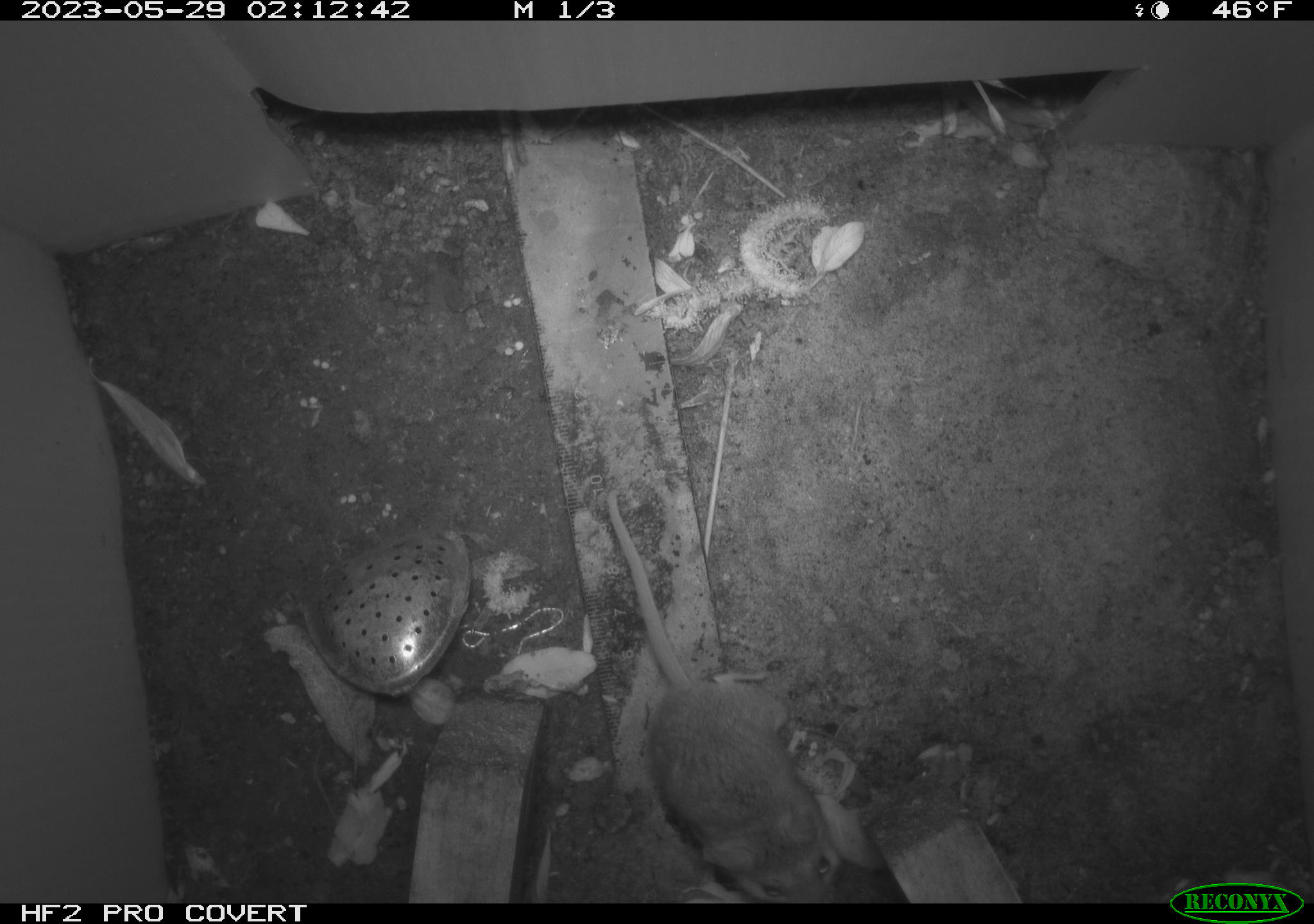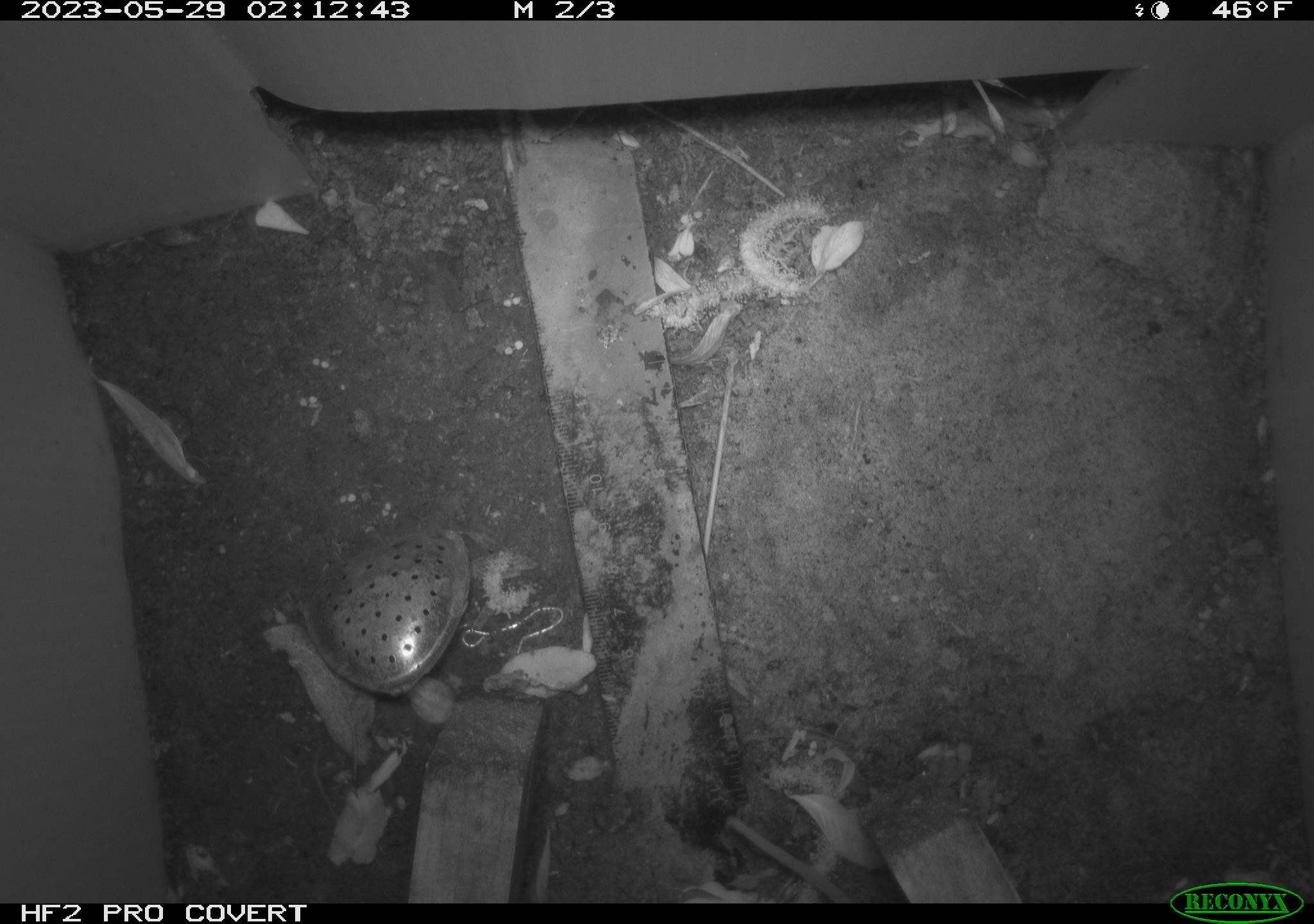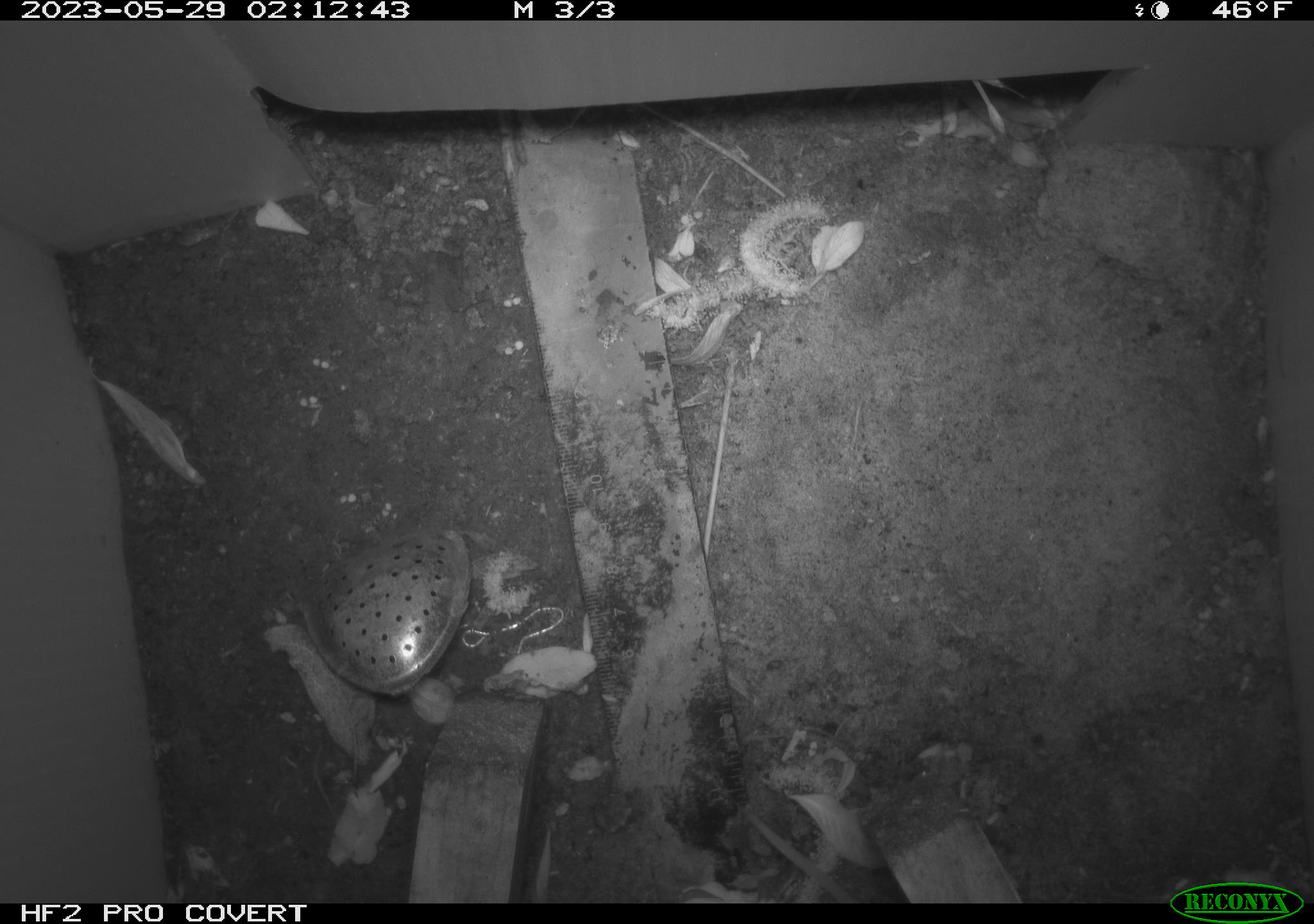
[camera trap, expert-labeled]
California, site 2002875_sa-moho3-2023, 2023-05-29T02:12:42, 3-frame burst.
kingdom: Animalia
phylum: Chordata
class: Mammalia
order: Rodentia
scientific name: Rodentia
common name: mouse species